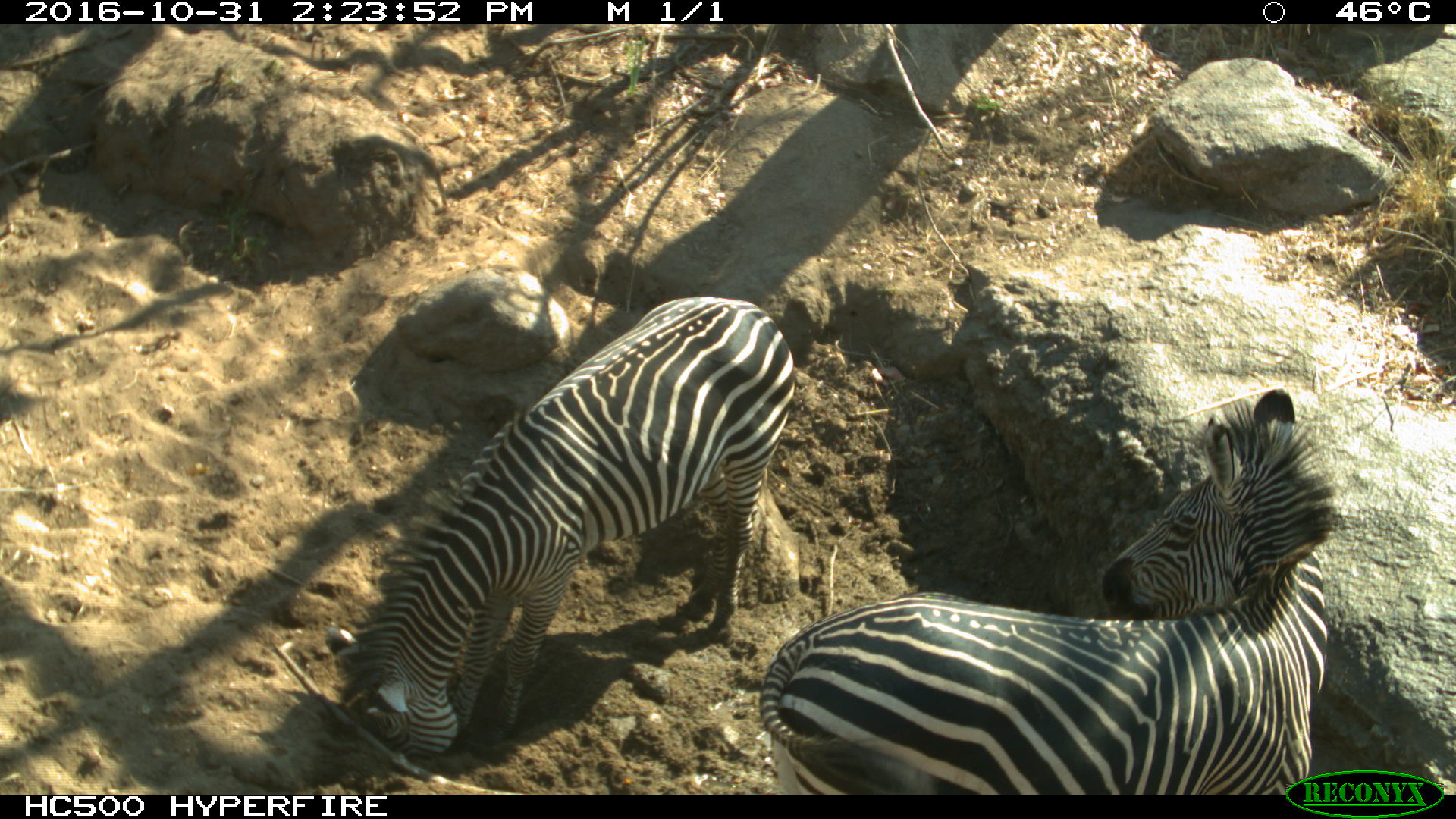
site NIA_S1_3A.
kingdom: Animalia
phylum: Chordata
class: Mammalia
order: Perissodactyla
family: Equidae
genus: Equus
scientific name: Equus quagga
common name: plains zebra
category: zebraplains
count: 2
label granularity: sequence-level